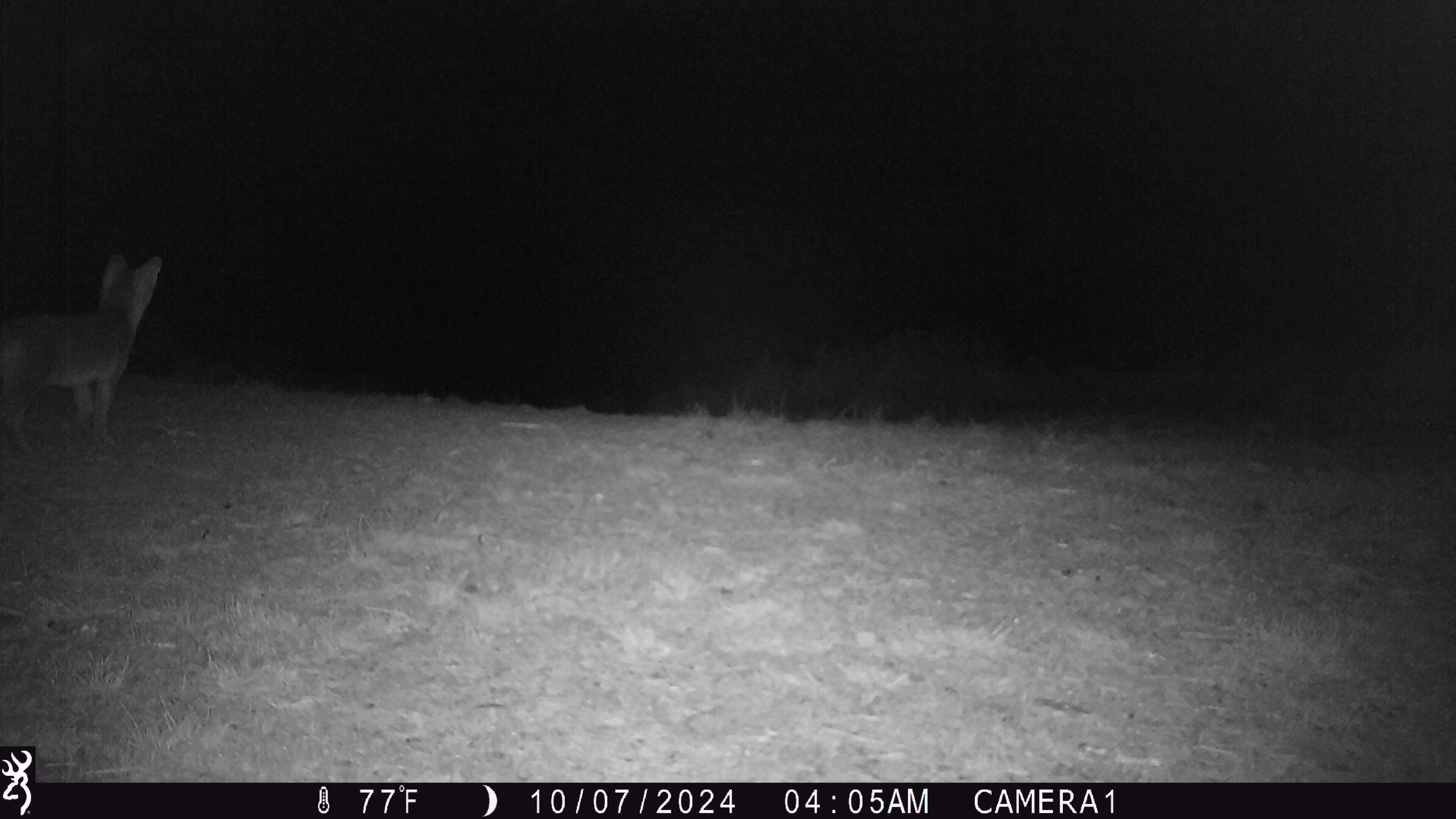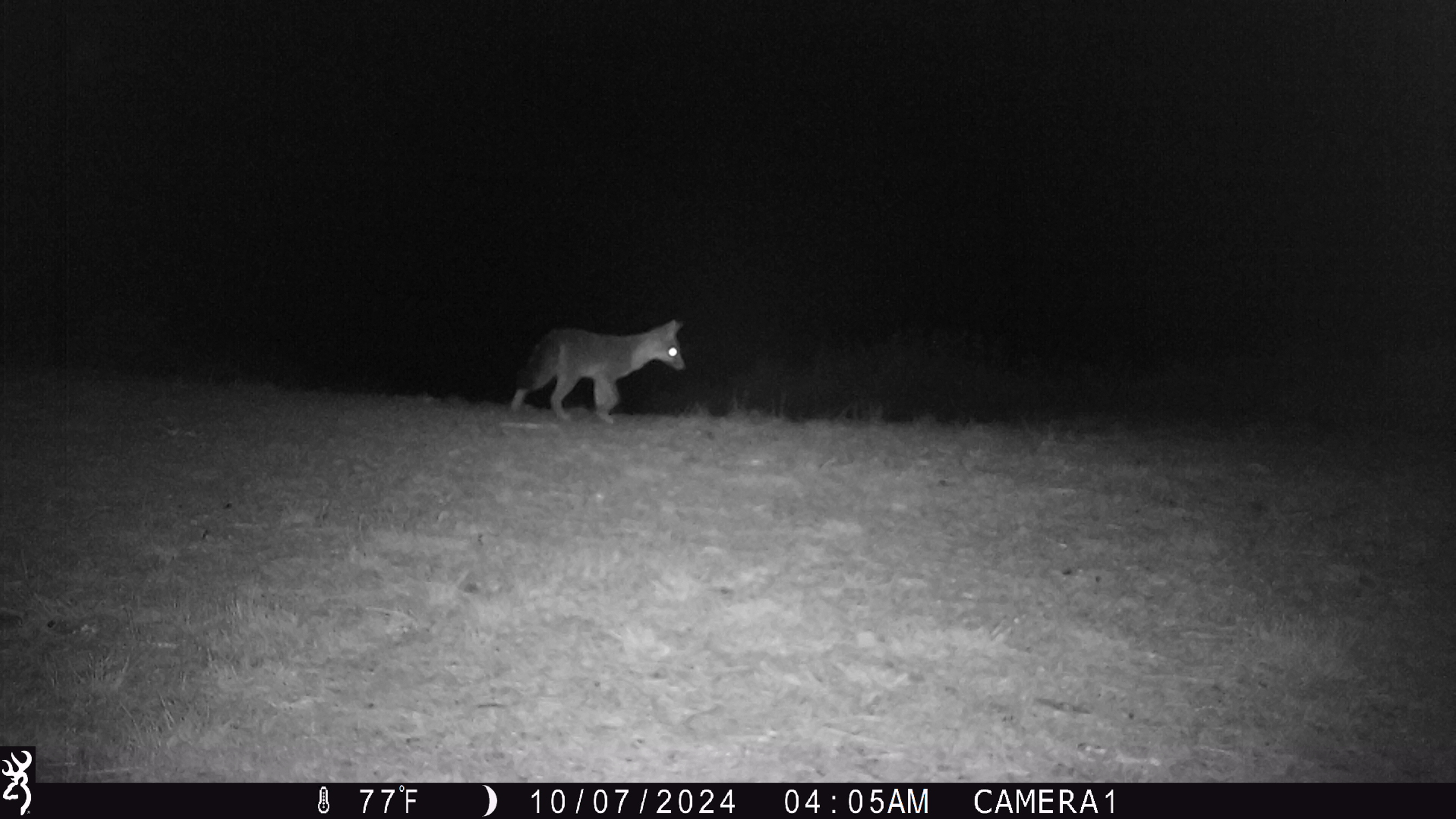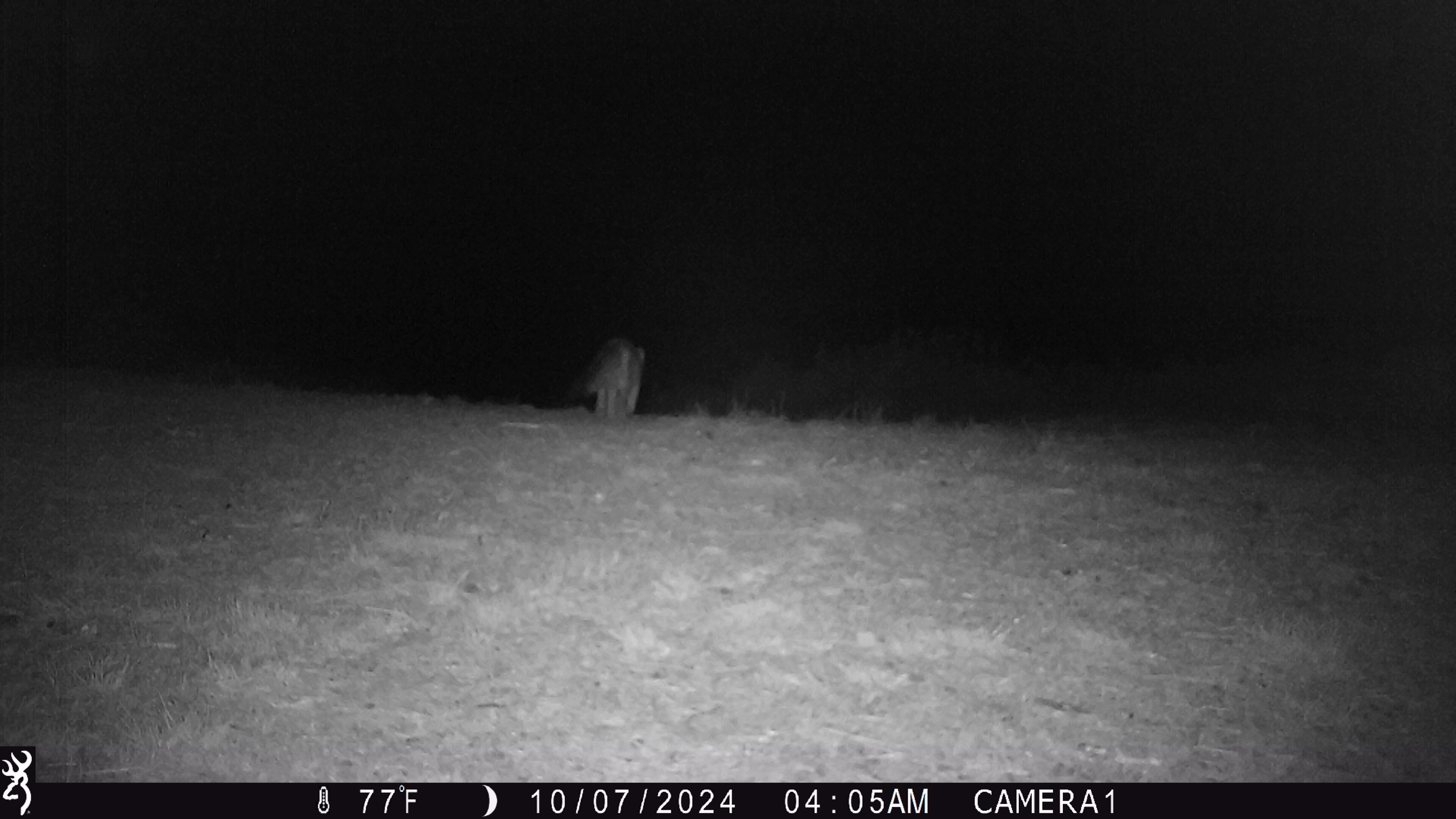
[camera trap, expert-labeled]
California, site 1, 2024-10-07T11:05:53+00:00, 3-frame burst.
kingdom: Animalia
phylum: Chordata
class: Mammalia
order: Carnivora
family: Canidae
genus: Urocyon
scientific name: Urocyon cinereoargenteus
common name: gray fox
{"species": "gray fox (Urocyon cinereoargenteus)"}